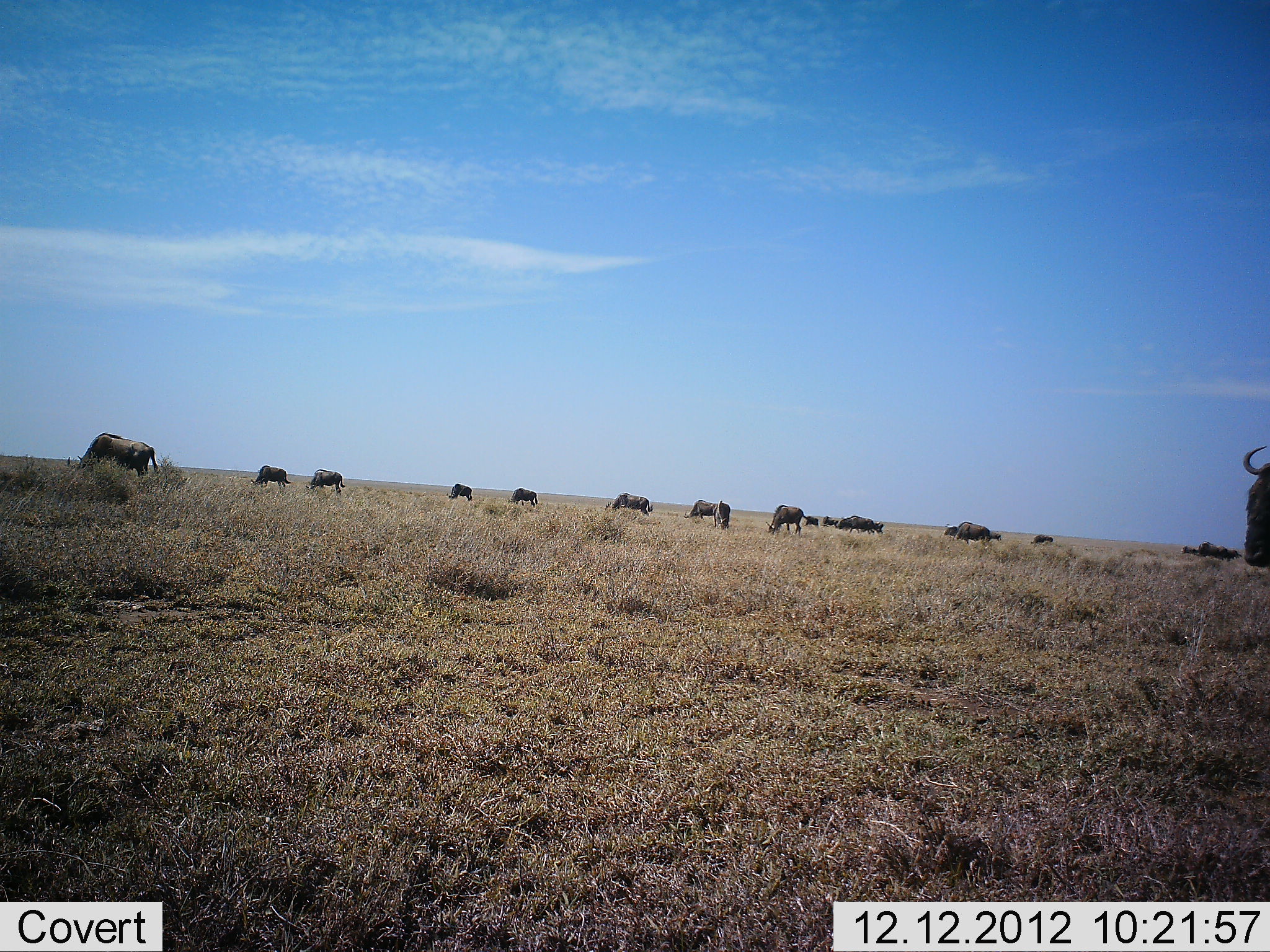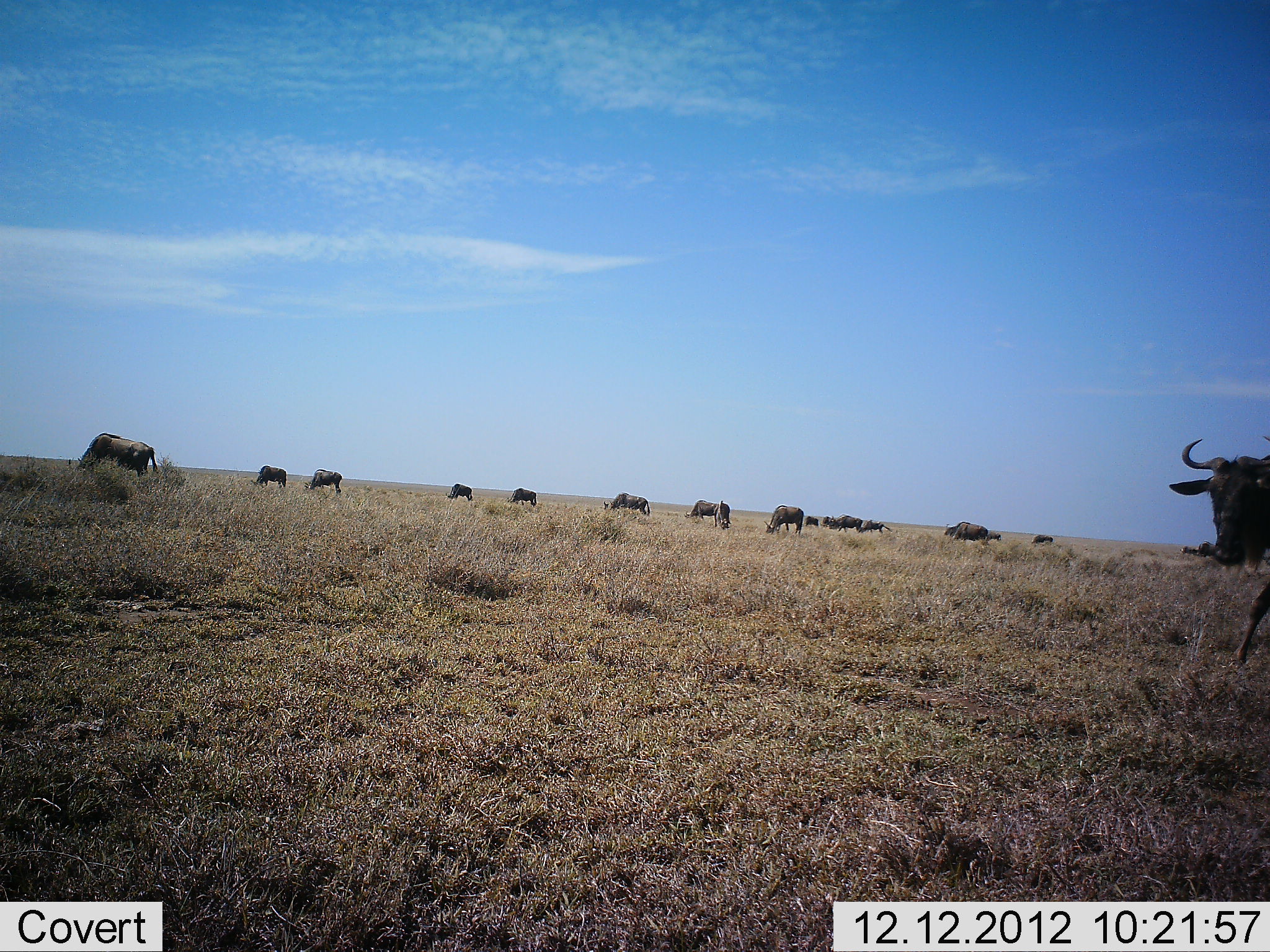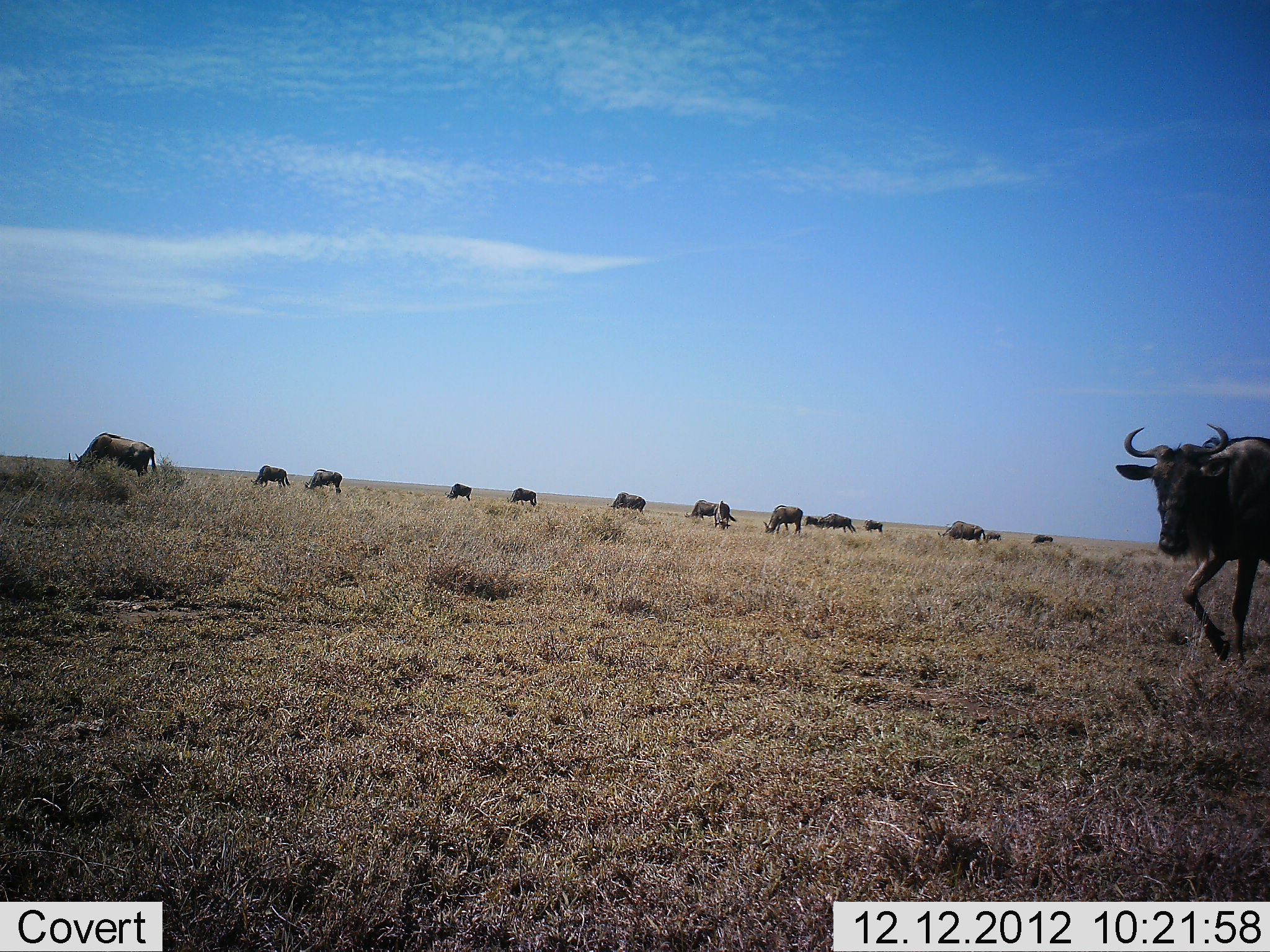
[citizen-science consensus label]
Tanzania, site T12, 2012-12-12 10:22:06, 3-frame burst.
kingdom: Animalia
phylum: Chordata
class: Mammalia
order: Artiodactyla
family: Bovidae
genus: Connochaetes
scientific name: Connochaetes taurinus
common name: blue wildebeest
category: wildebeest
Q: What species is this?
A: Wildebeest (blue wildebeest) (Connochaetes taurinus).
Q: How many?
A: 11-50.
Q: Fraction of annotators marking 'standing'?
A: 50%.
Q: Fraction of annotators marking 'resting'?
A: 10%.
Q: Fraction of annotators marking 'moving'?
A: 70%.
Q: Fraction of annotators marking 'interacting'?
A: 10%.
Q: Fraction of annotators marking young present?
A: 0%.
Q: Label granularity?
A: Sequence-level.